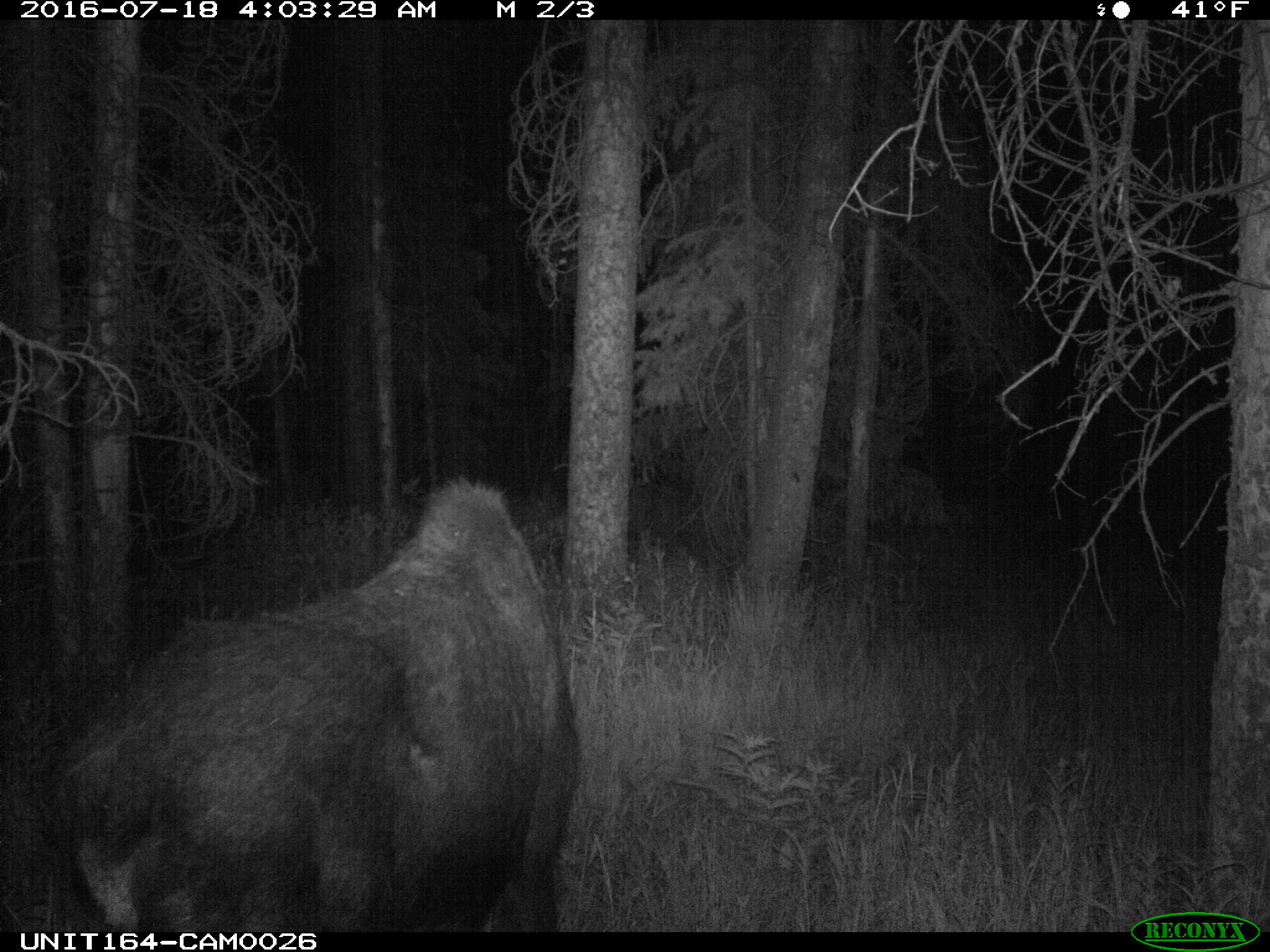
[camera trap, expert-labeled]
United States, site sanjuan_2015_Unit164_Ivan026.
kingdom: Animalia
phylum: Chordata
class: Mammalia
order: Artiodactyla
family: Cervidae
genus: Alces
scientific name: Alces alces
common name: moose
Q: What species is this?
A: Alces alces (moose).